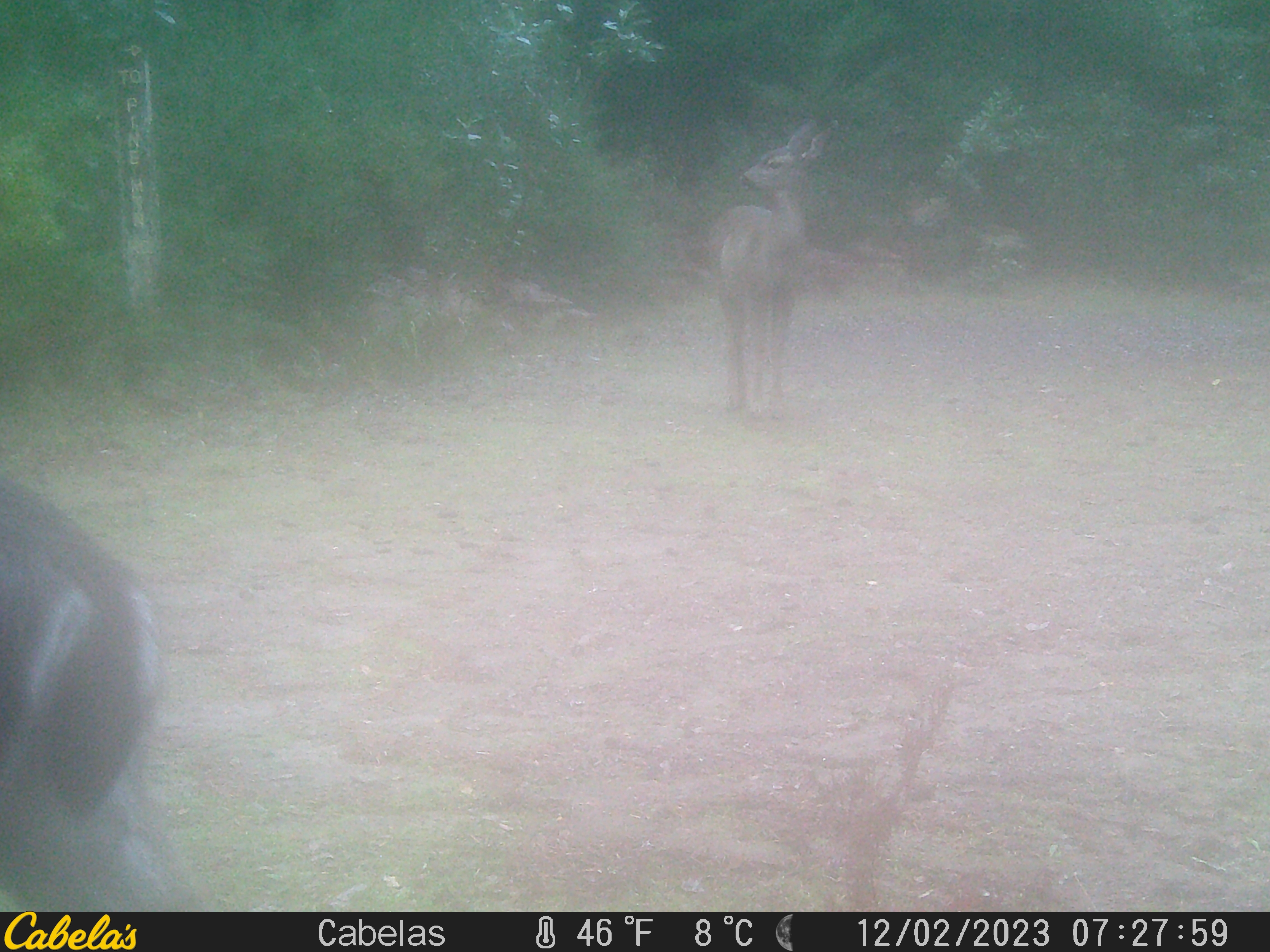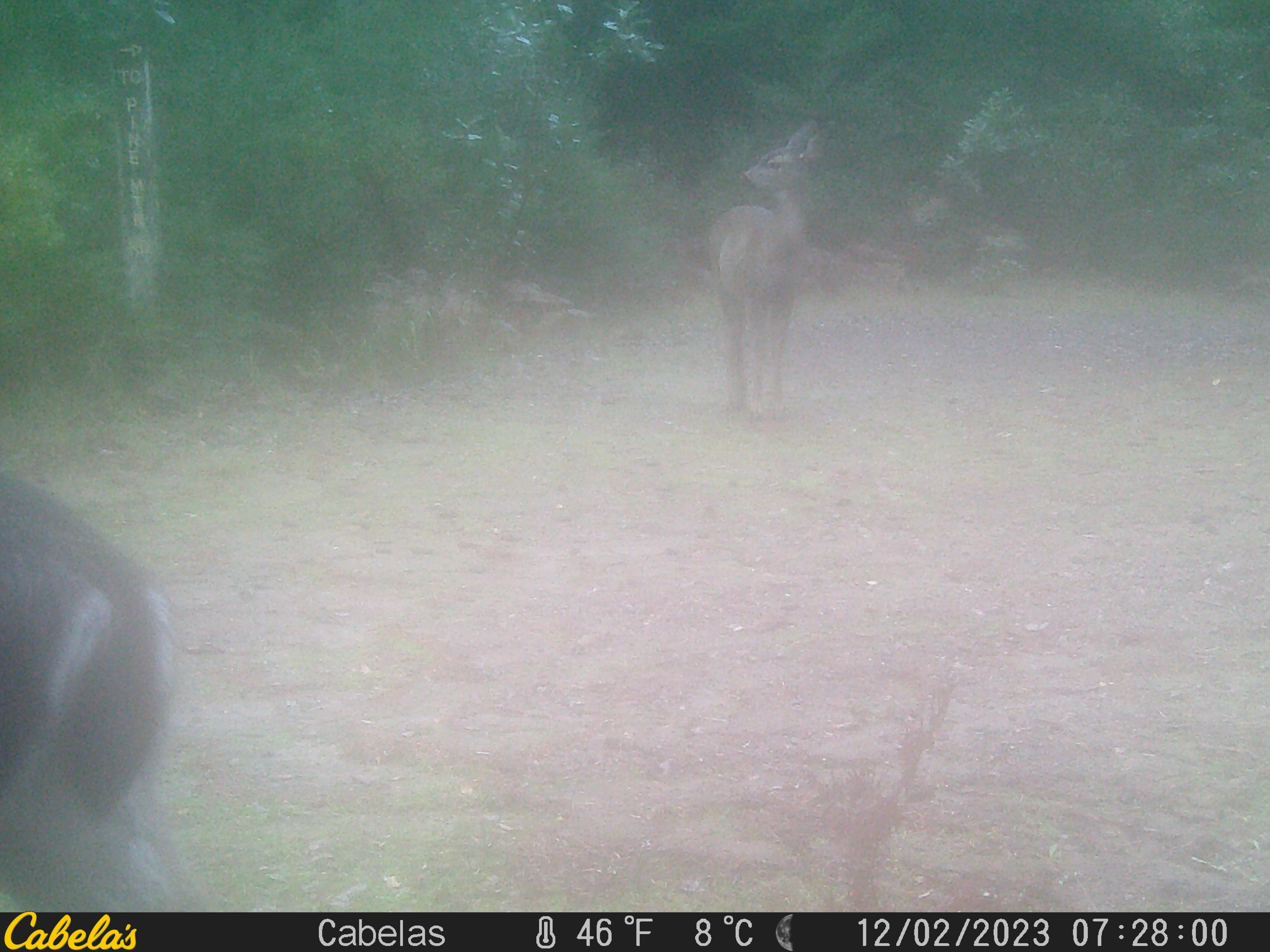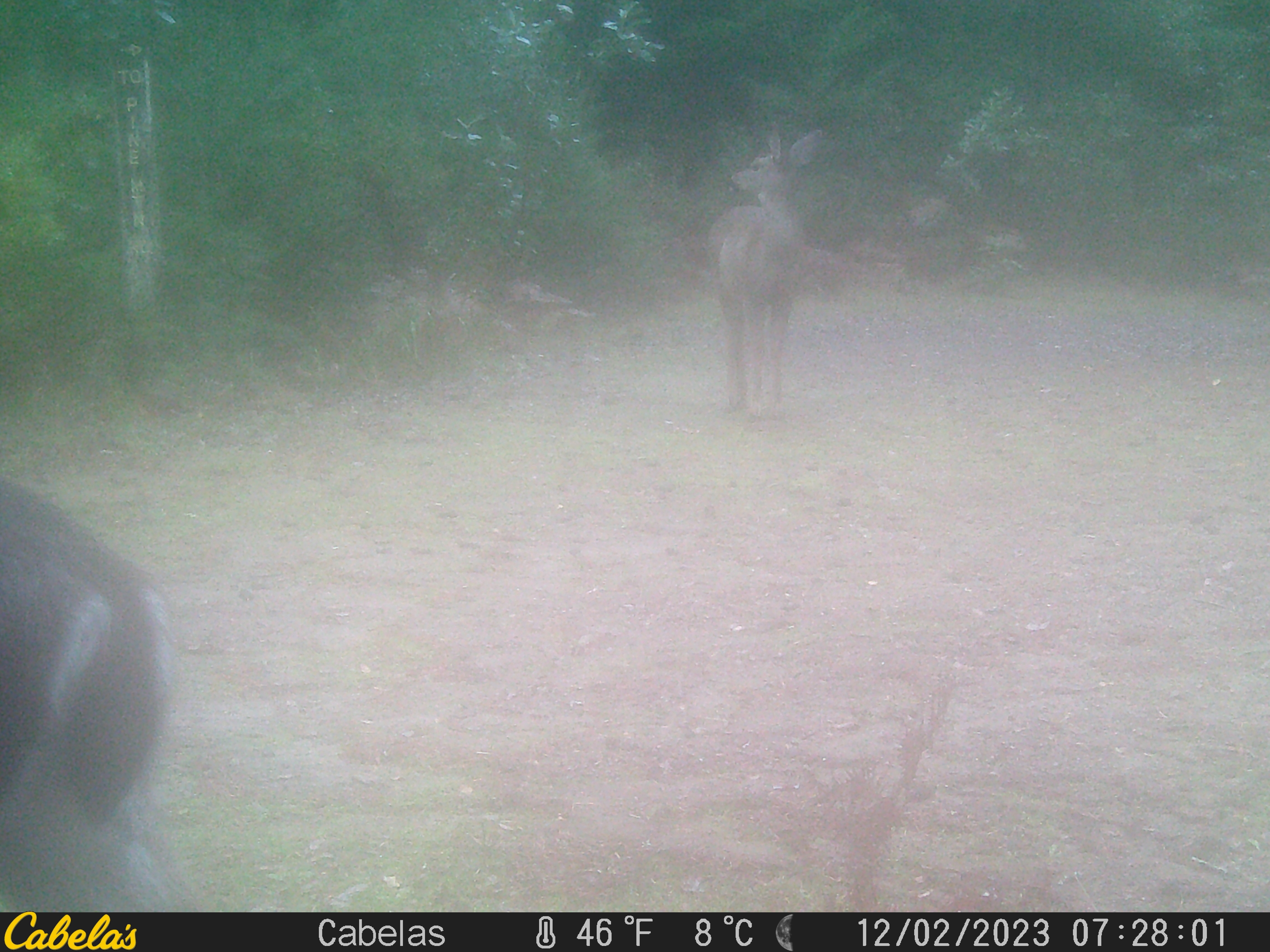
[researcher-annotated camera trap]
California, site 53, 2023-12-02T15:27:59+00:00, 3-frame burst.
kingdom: Animalia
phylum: Chordata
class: Mammalia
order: Artiodactyla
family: Cervidae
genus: Odocoileus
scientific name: Odocoileus hemionus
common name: mule deer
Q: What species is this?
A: Mule deer (Odocoileus hemionus).